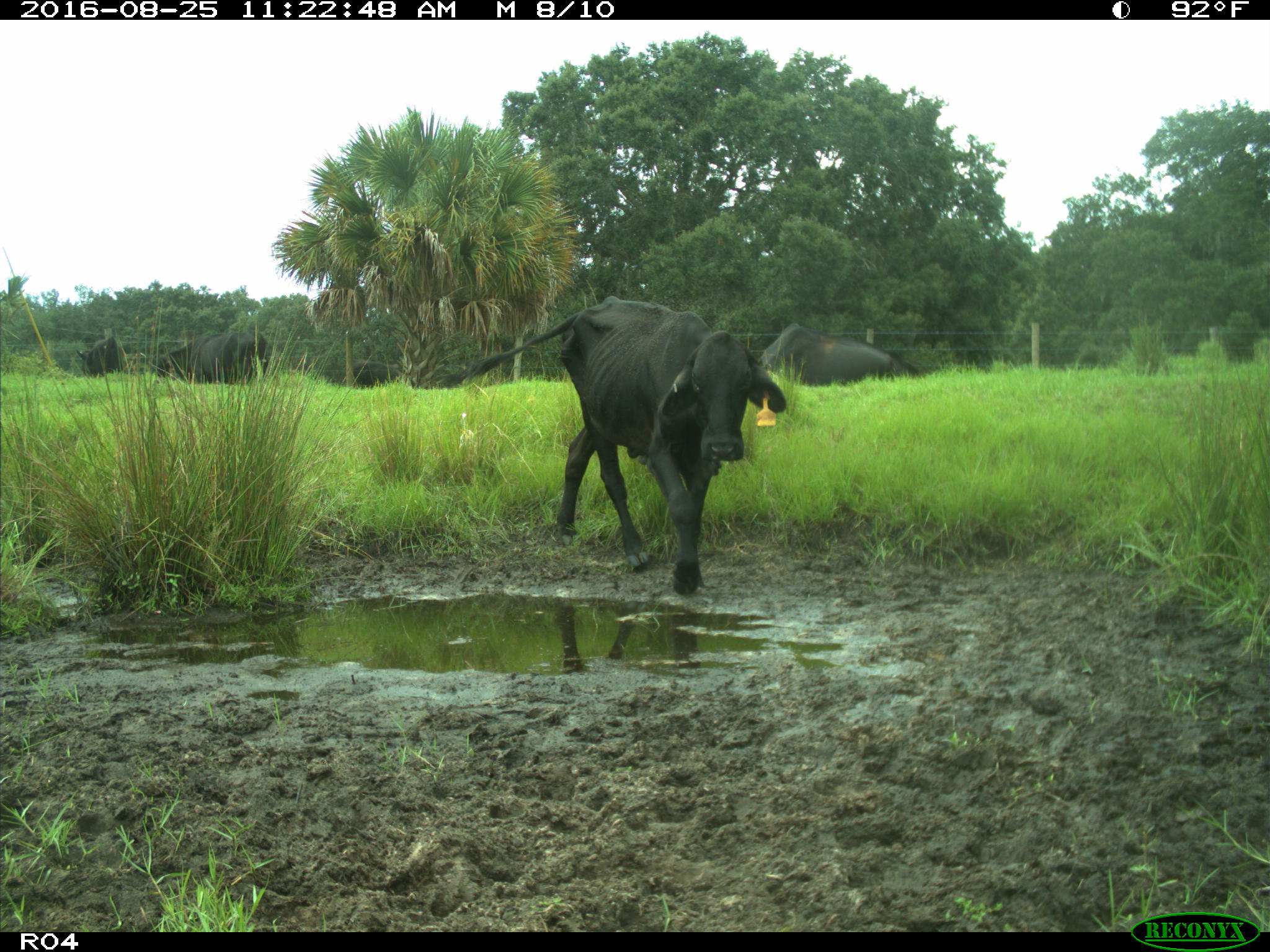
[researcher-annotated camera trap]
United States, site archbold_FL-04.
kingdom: Animalia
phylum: Chordata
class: Mammalia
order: Artiodactyla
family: Bovidae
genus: Bos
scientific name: Bos taurus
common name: domestic cow